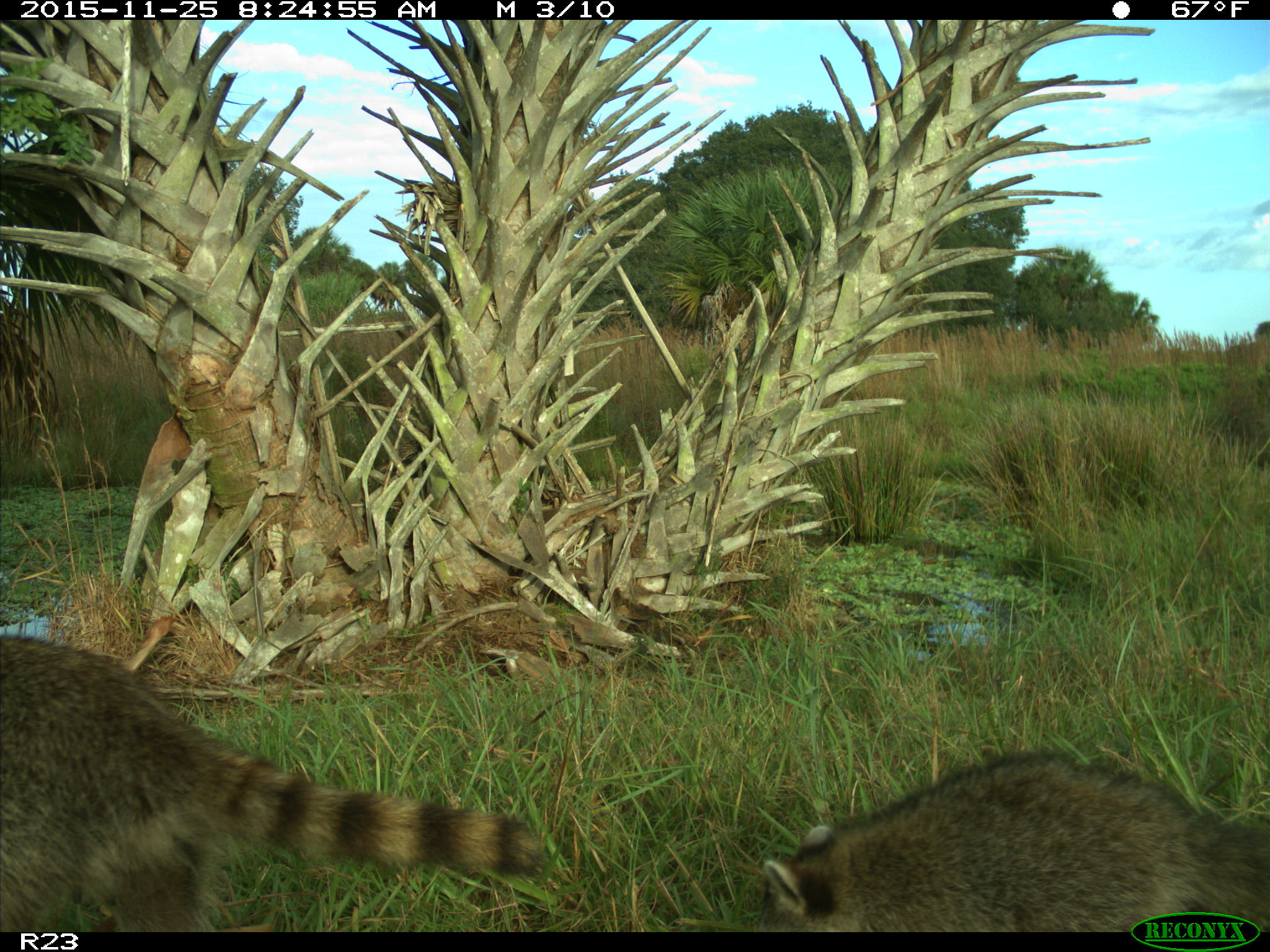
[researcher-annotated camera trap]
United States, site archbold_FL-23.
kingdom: Animalia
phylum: Chordata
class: Mammalia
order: Carnivora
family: Procyonidae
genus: Procyon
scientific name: Procyon lotor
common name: common raccoon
Procyon lotor (common raccoon).